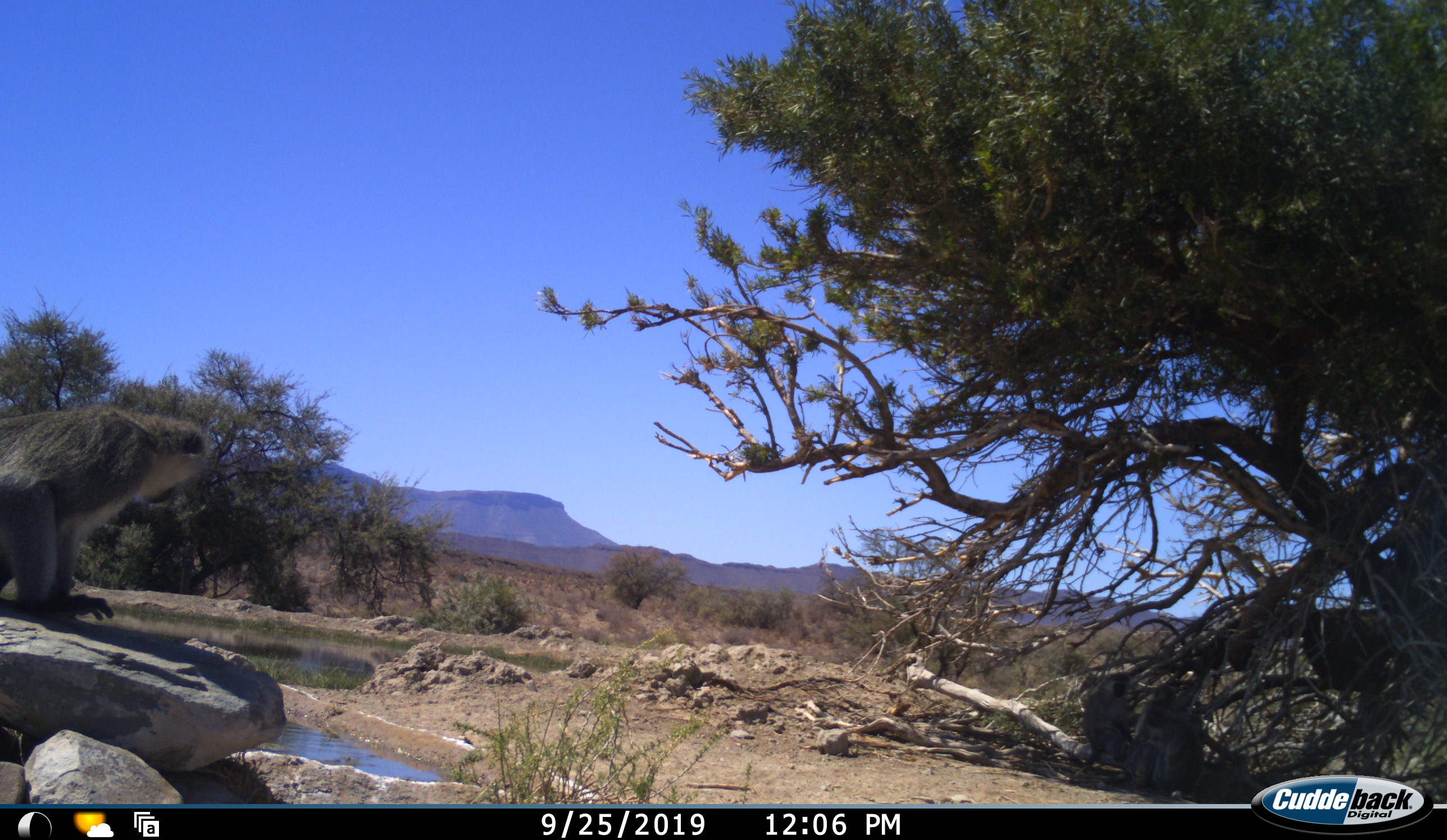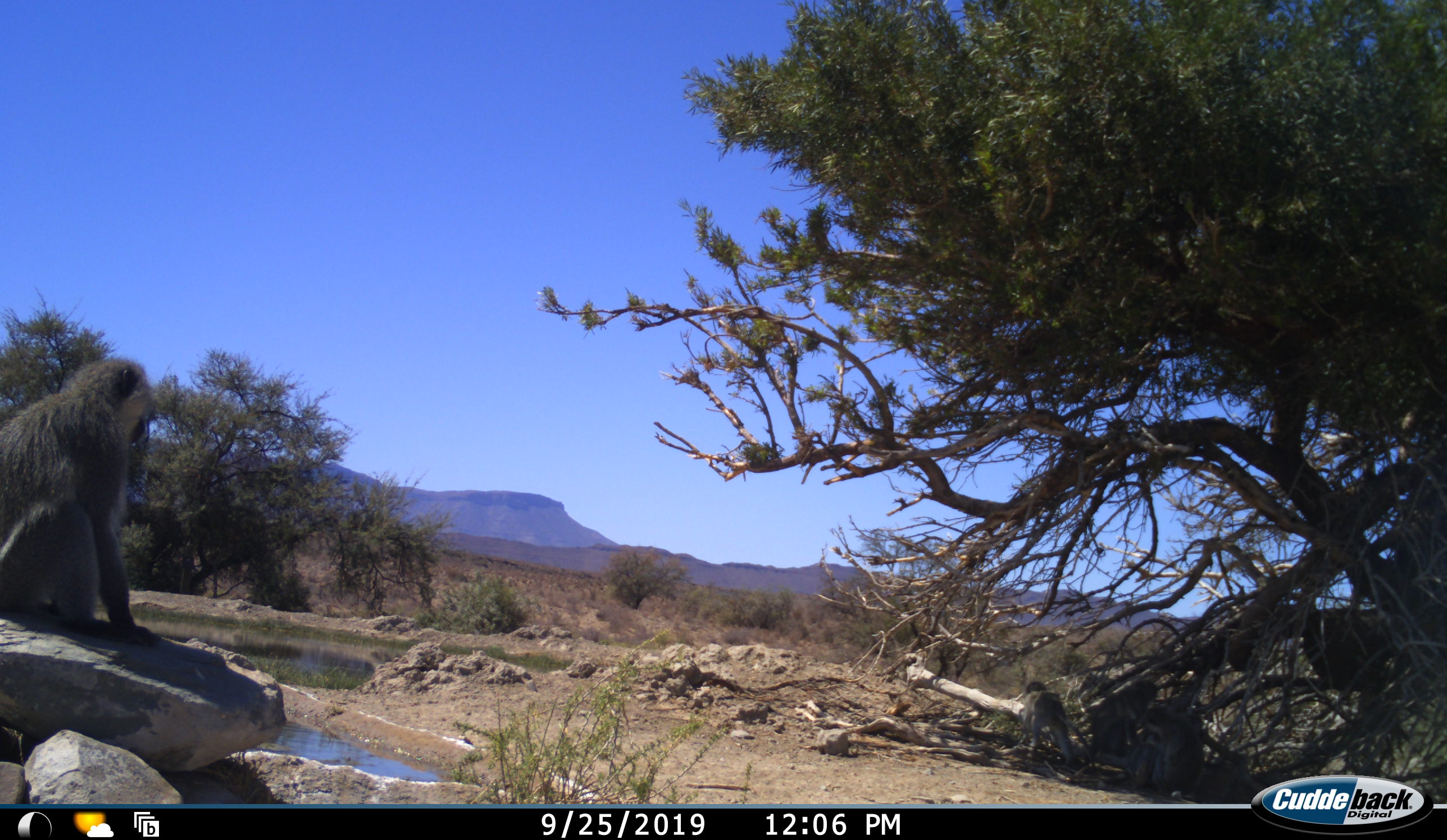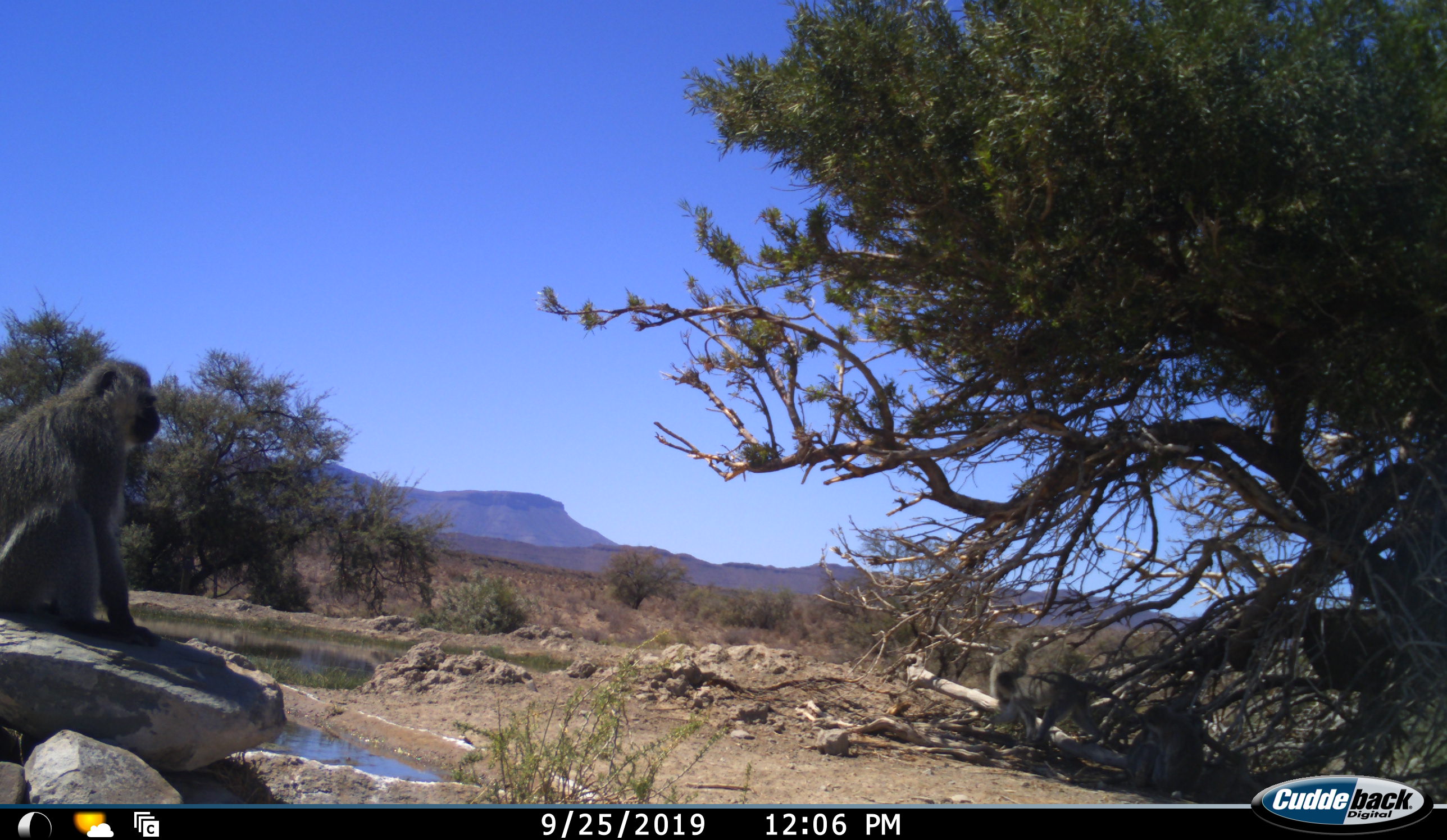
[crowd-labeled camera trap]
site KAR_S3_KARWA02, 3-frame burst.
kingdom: Animalia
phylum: Chordata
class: Mammalia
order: Primates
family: Cercopithecidae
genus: Chlorocebus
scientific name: Chlorocebus pygerythrus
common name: vervet monkey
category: monkeyvervet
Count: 4.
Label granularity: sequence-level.